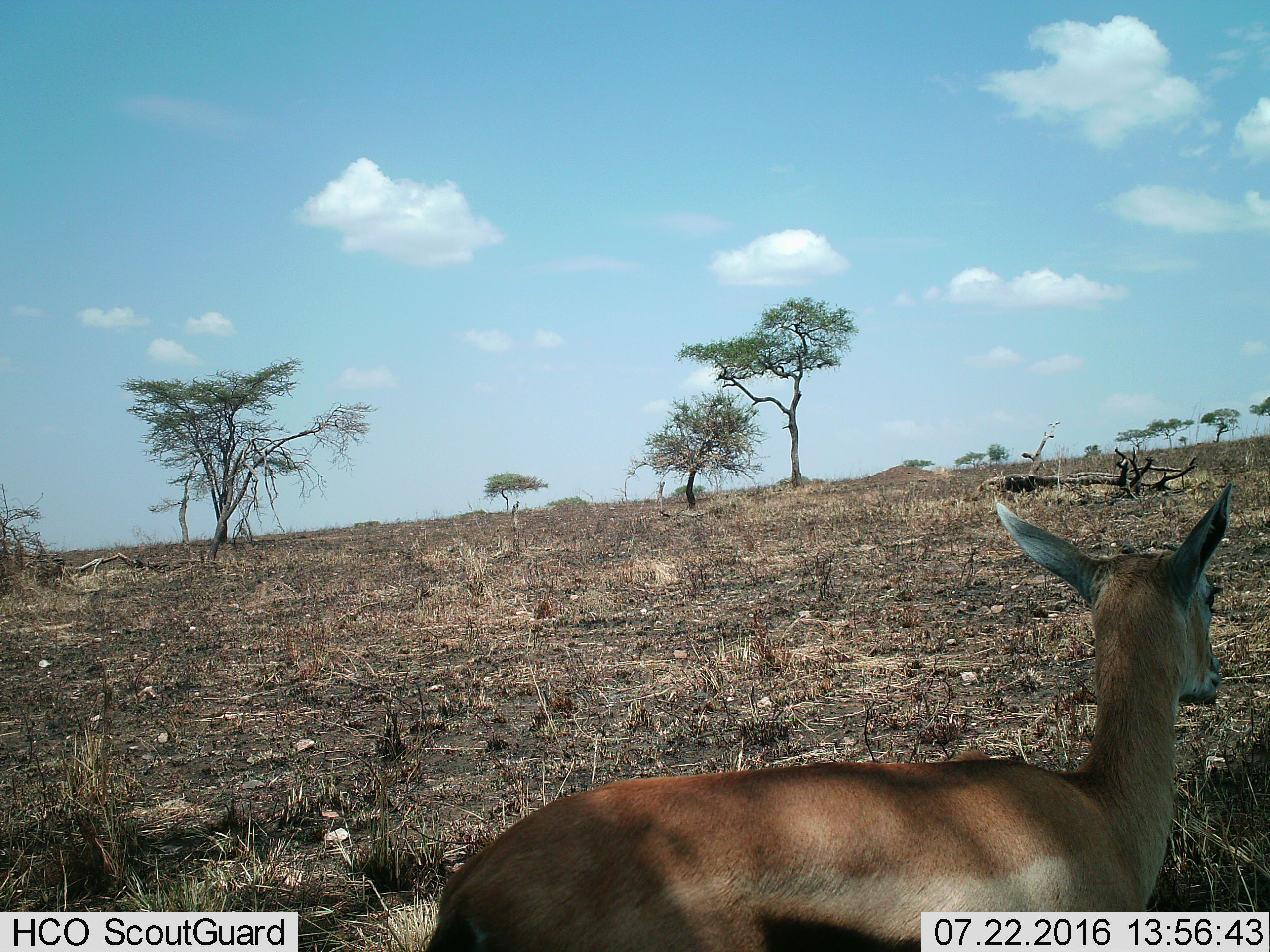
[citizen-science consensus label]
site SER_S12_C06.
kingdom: Animalia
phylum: Chordata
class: Mammalia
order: Artiodactyla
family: Bovidae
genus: Eudorcas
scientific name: Eudorcas thomsonii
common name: thomson's gazelle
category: gazellethomsons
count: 1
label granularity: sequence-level